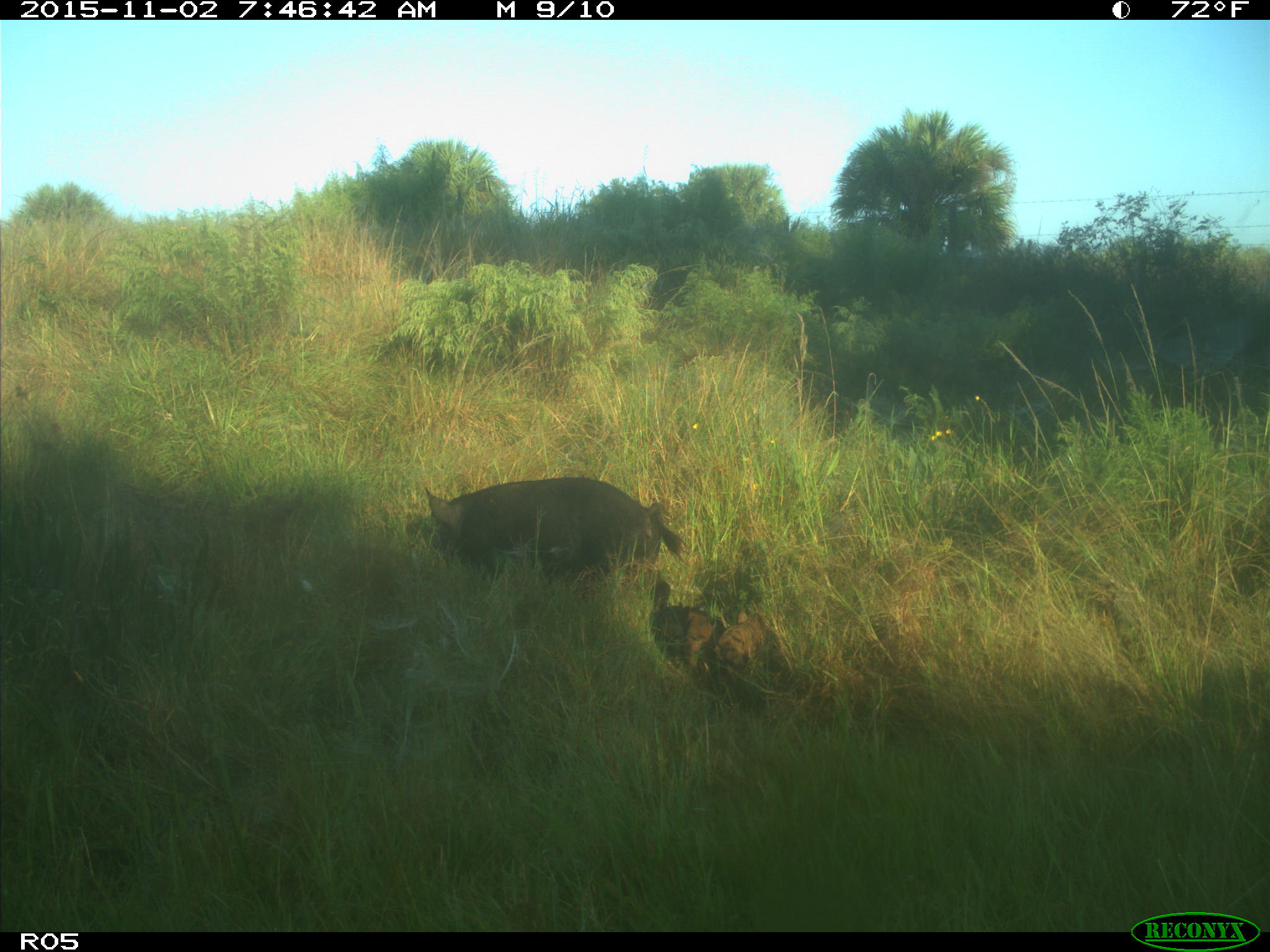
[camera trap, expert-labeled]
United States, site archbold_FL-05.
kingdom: Animalia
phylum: Chordata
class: Mammalia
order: Artiodactyla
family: Suidae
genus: Sus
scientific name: Sus scrofa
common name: wild boar